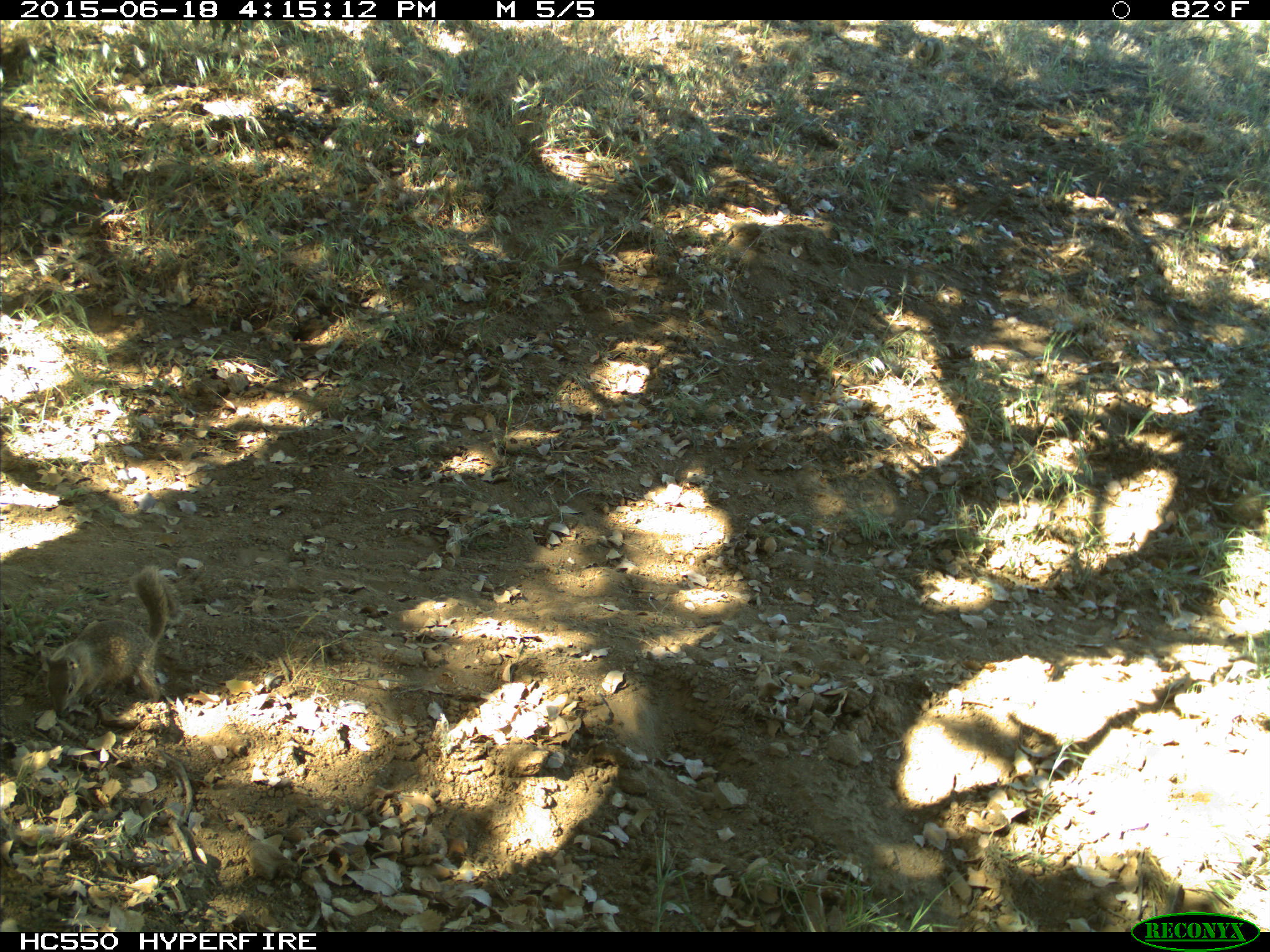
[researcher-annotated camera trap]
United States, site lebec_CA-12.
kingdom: Animalia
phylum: Chordata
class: Mammalia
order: Rodentia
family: Sciuridae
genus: Otospermophilus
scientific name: Otospermophilus beecheyi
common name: california ground squirrel